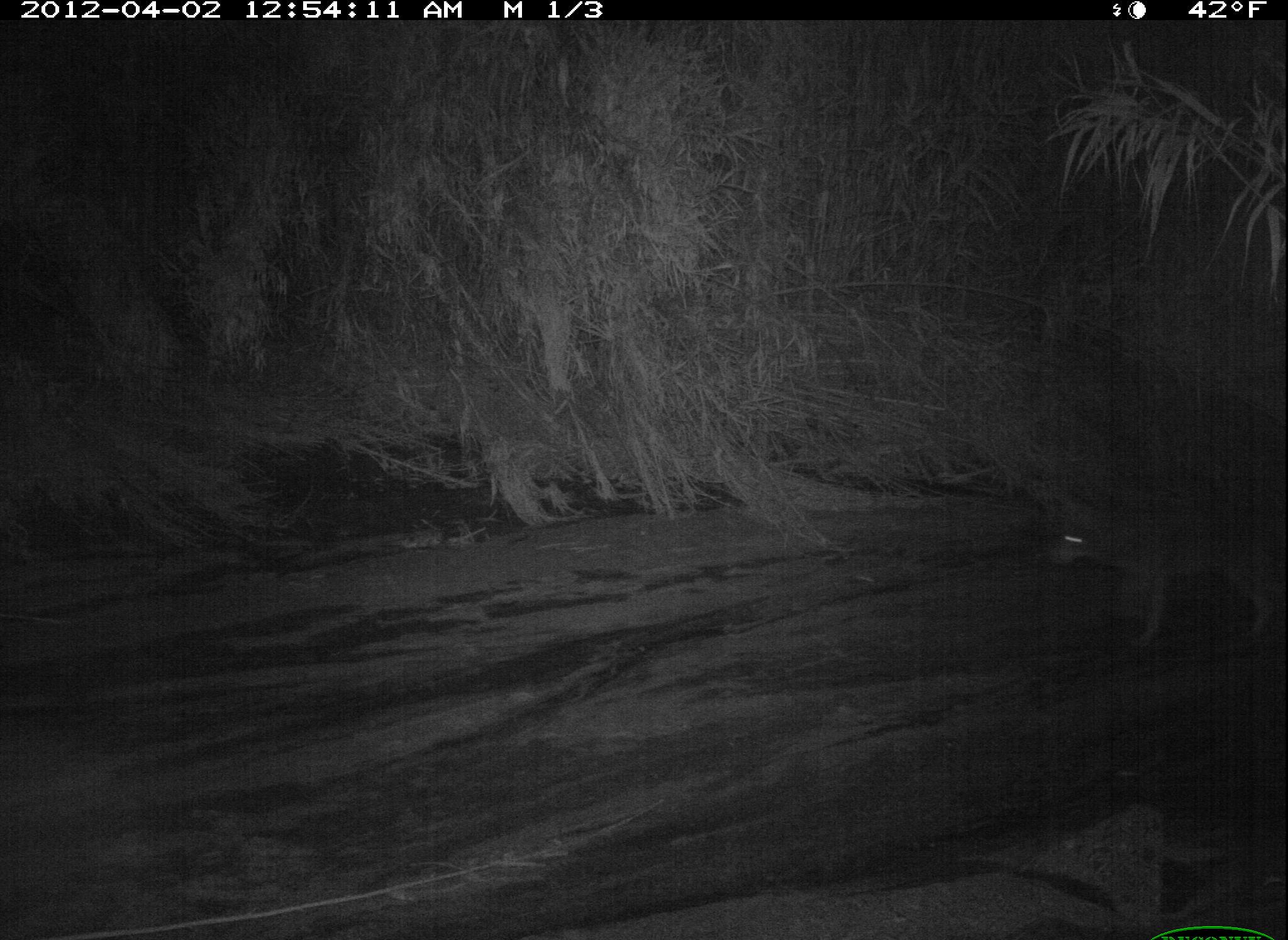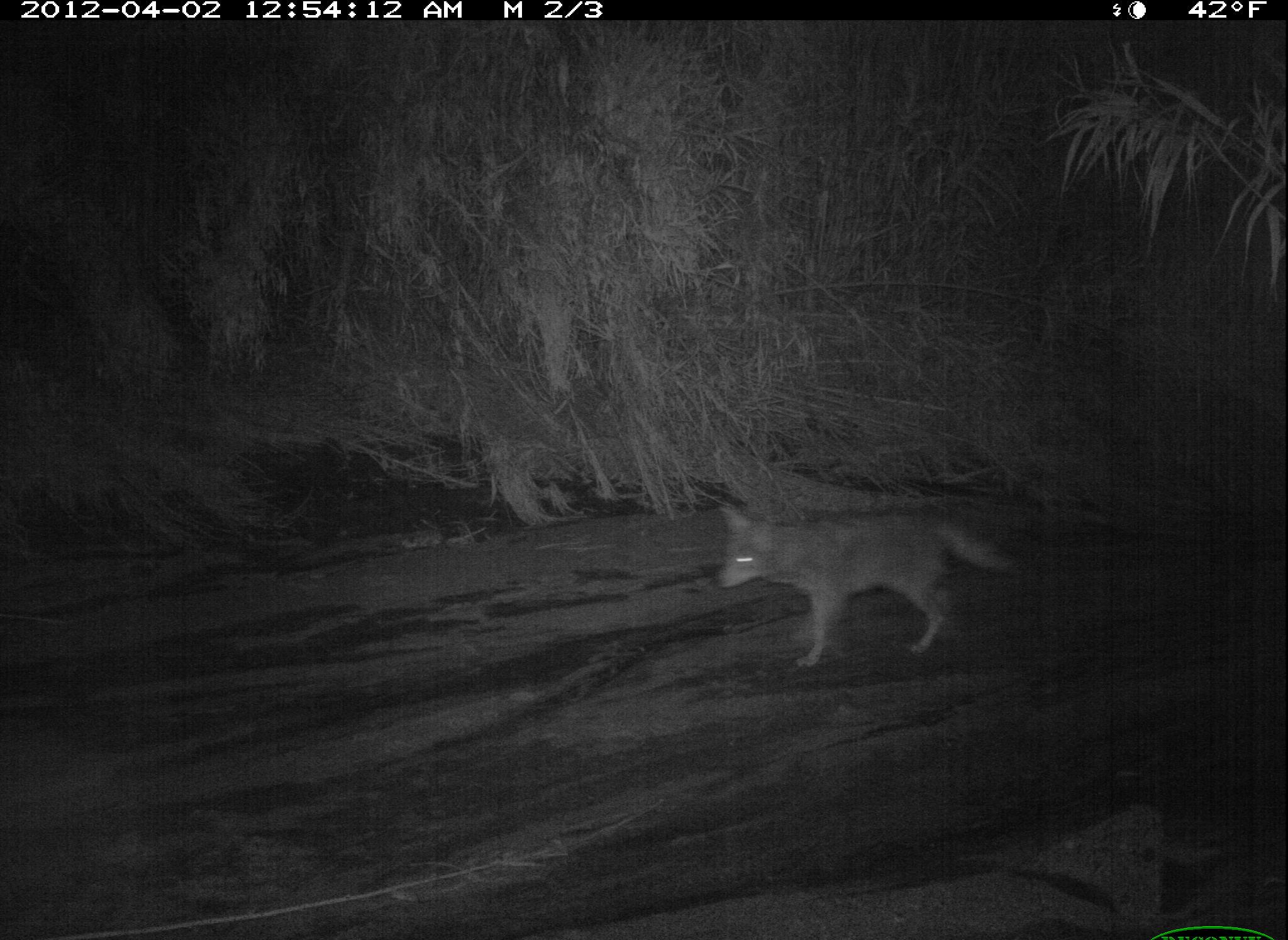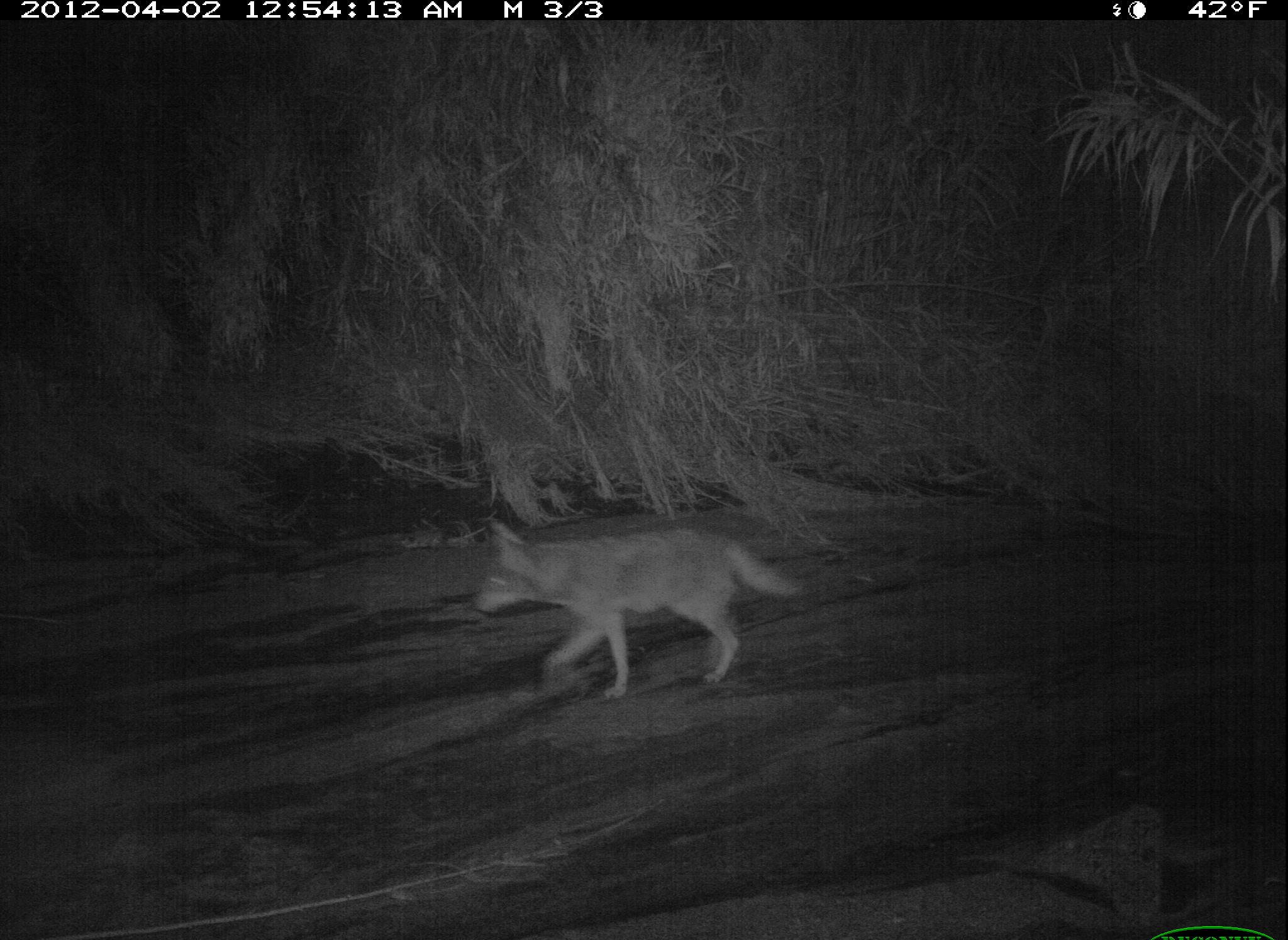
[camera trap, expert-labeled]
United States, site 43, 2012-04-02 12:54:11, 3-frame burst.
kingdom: Animalia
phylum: Chordata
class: Mammalia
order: Carnivora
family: Canidae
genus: Canis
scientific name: Canis latrans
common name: coyote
Coyote (Canis latrans).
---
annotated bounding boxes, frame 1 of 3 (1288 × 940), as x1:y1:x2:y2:
coyote: 1035:498:1286:648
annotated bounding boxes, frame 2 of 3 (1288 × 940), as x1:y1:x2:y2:
coyote: 713:498:1027:665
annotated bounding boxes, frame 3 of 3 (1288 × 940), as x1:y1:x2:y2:
coyote: 472:506:811:701